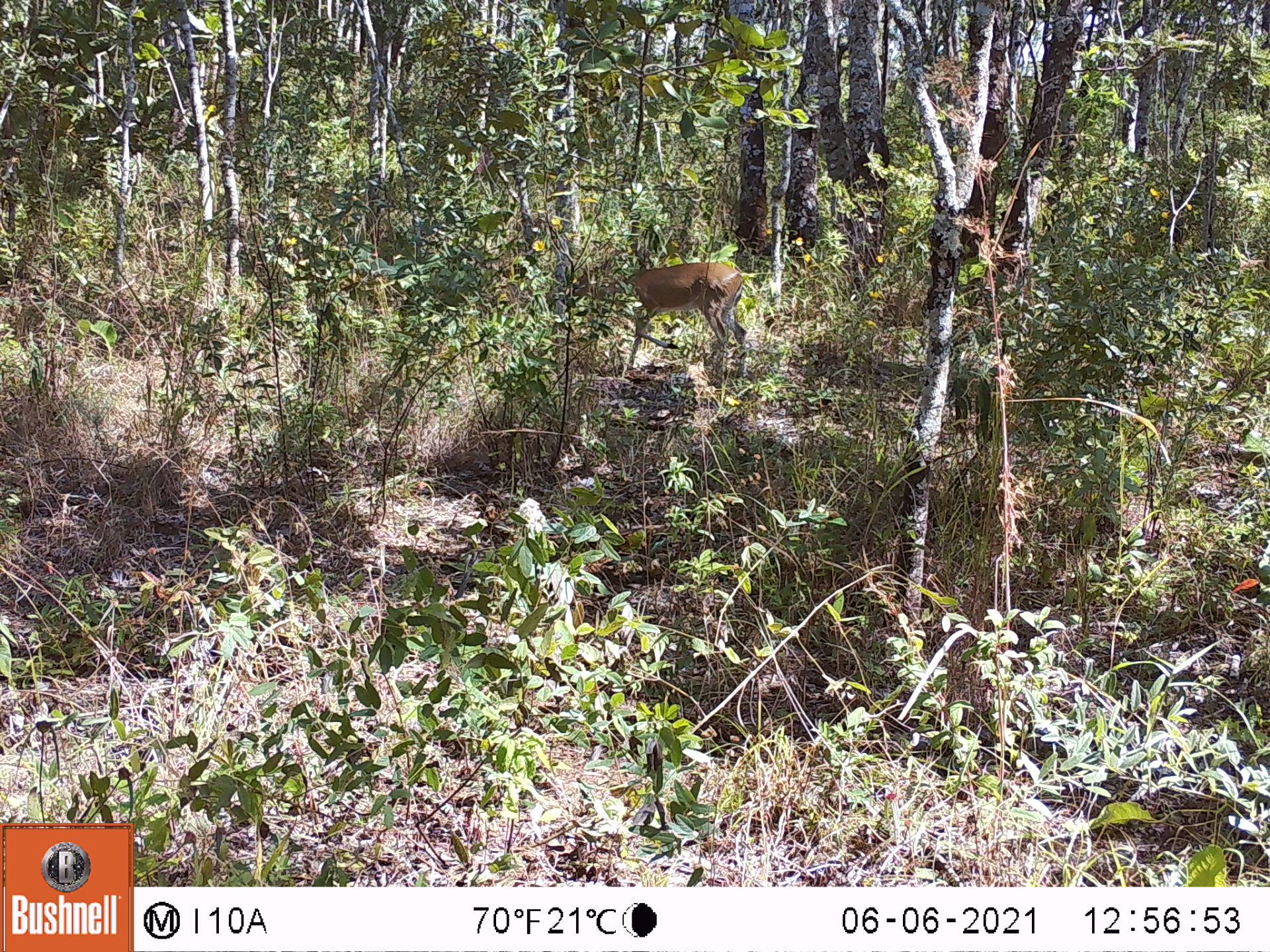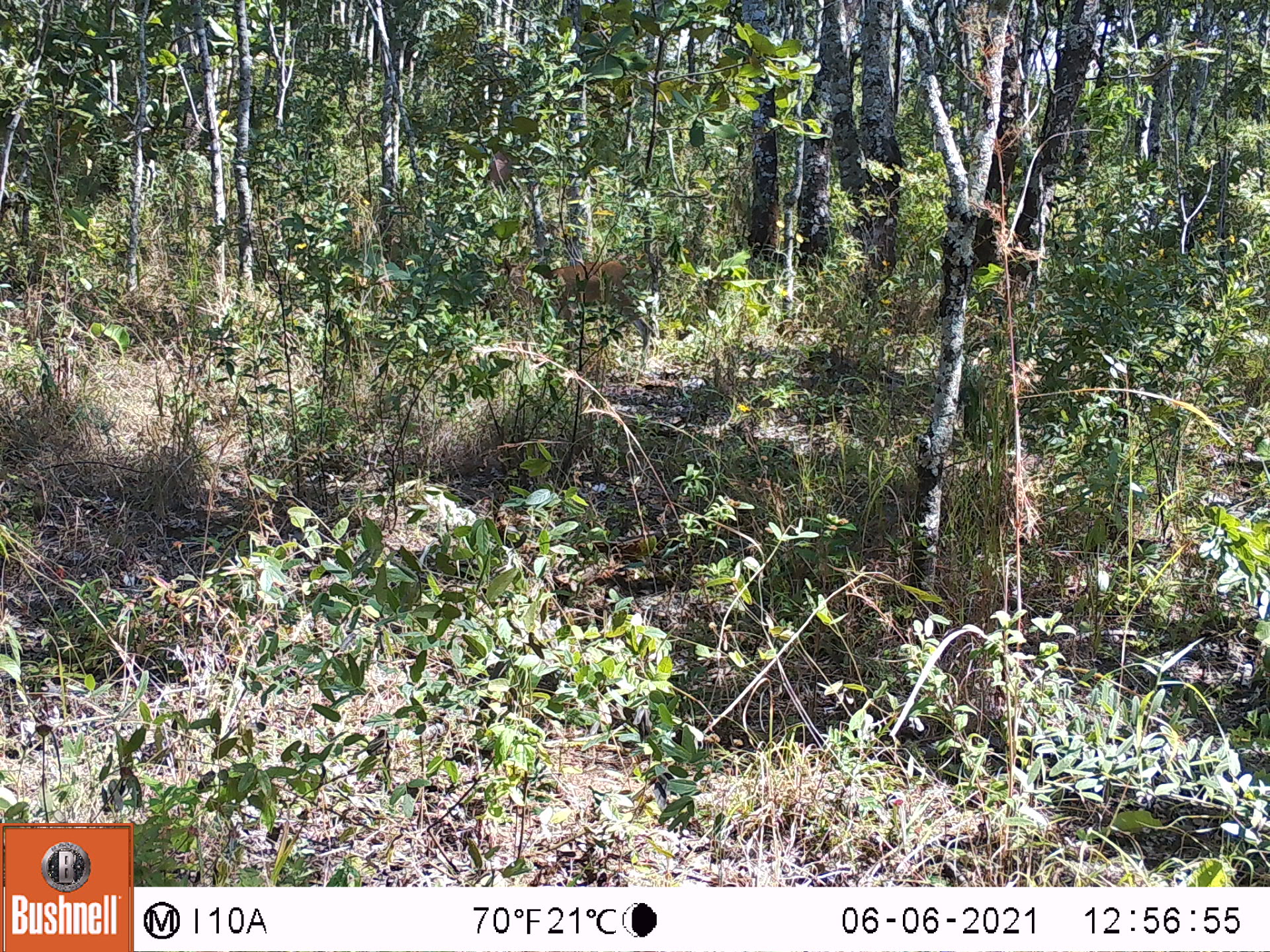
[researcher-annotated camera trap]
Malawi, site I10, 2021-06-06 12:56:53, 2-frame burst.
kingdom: Animalia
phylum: Chordata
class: Mammalia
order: Artiodactyla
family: Bovidae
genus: Sylvicapra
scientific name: Sylvicapra grimmia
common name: common duiker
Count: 1.